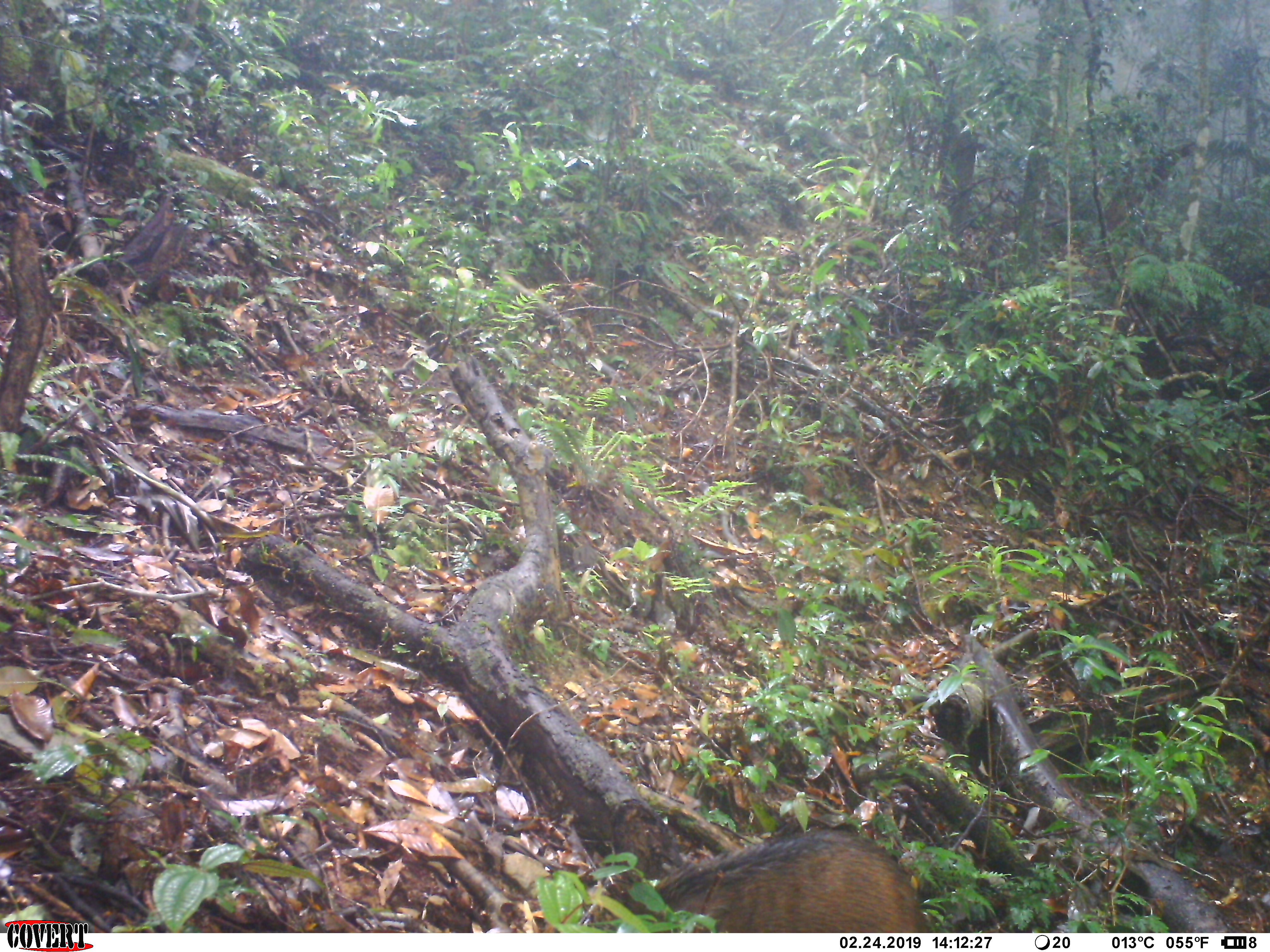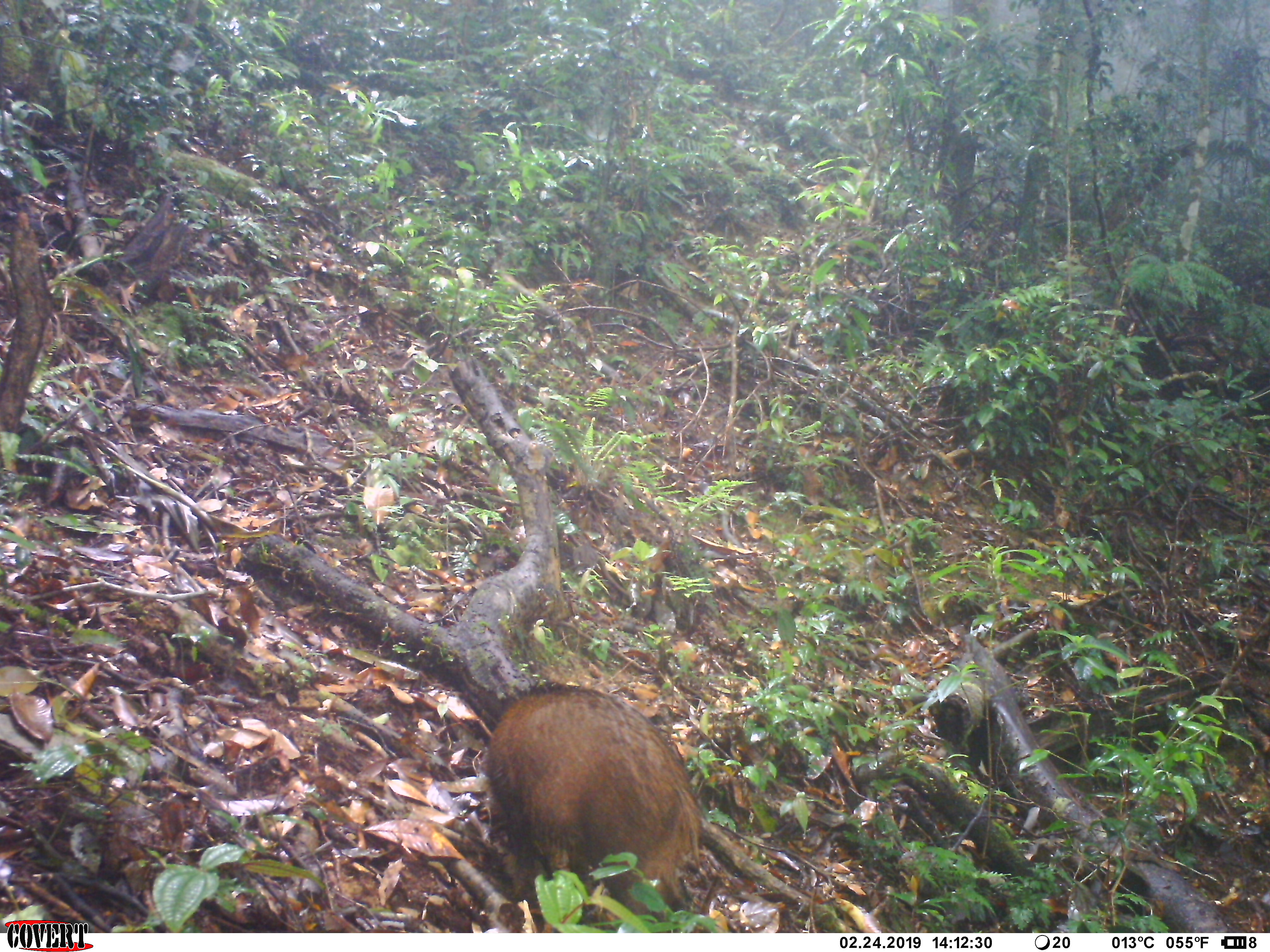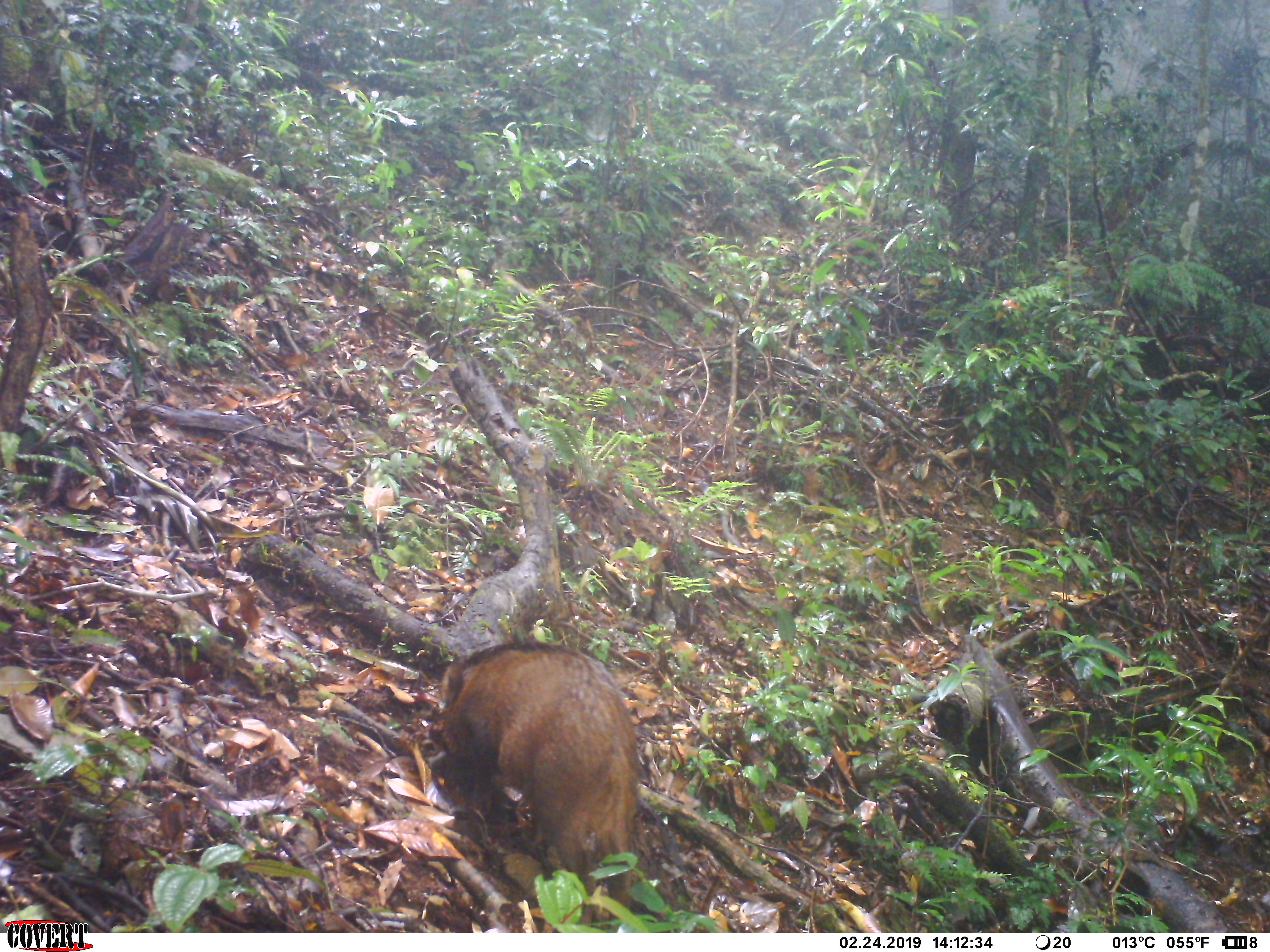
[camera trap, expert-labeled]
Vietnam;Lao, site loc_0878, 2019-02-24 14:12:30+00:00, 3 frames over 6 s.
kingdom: Animalia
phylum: Chordata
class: Mammalia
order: Artiodactyla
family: Suidae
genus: Sus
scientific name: Sus scrofa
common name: eurasian wild pig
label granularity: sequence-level